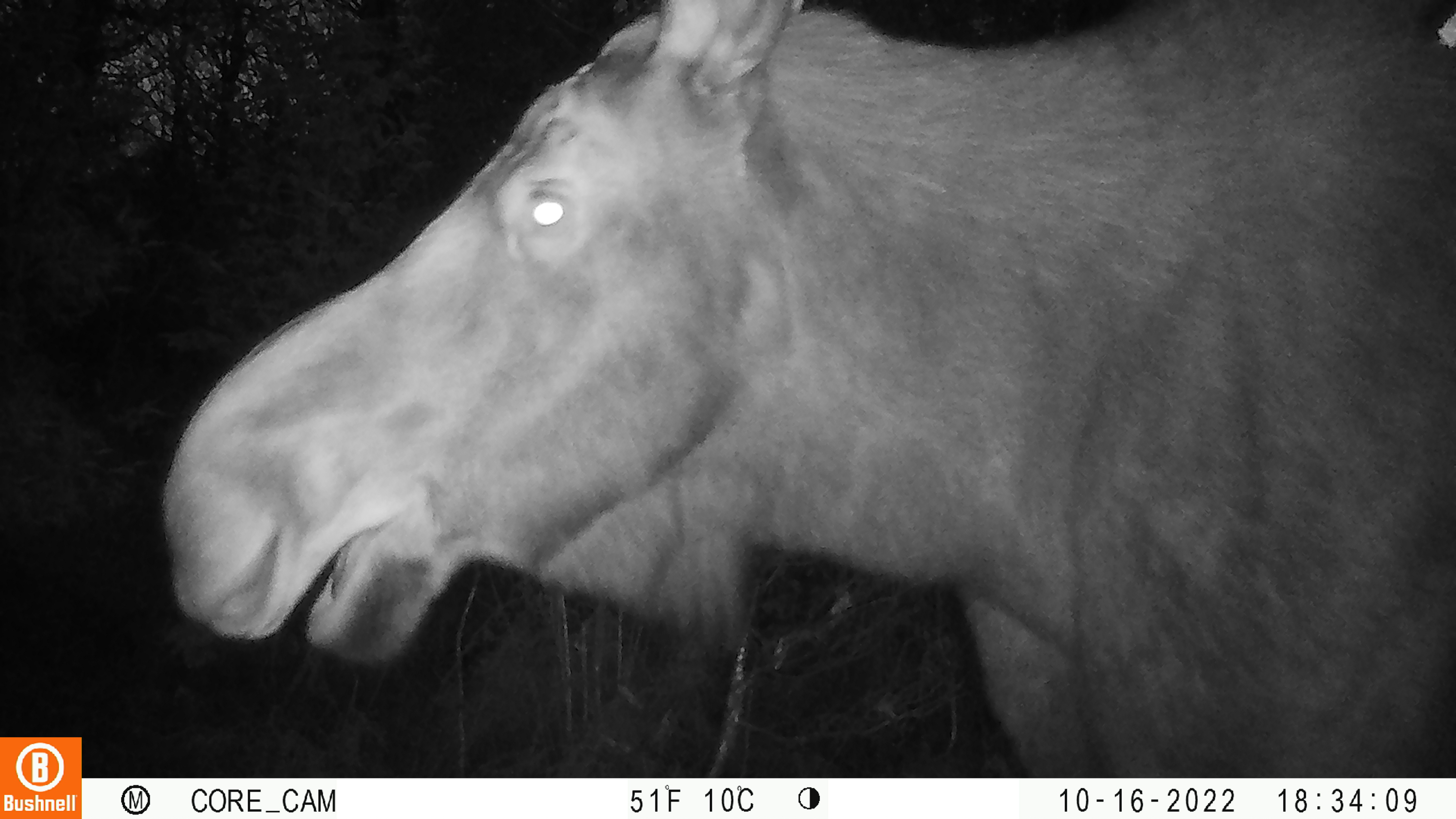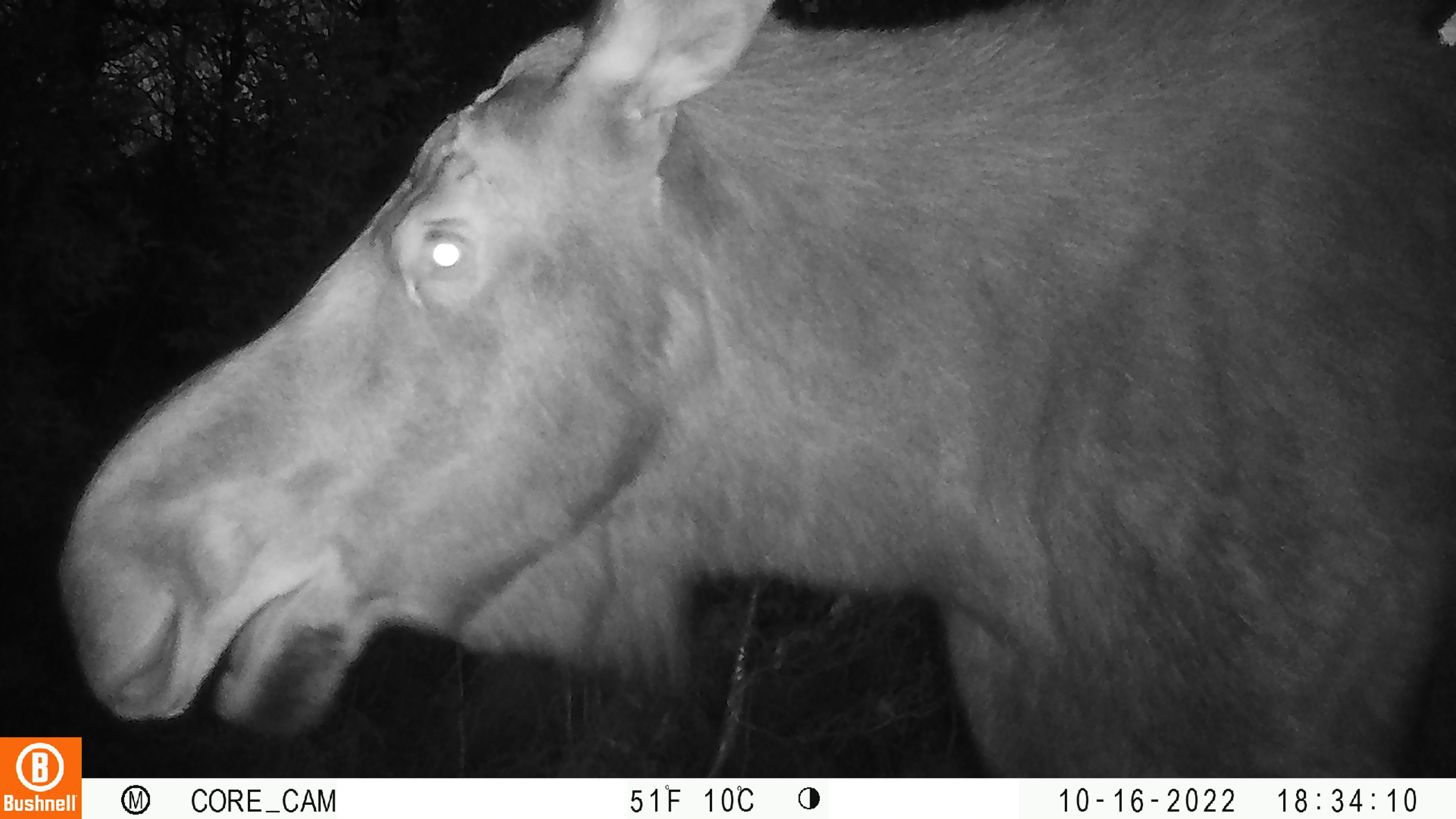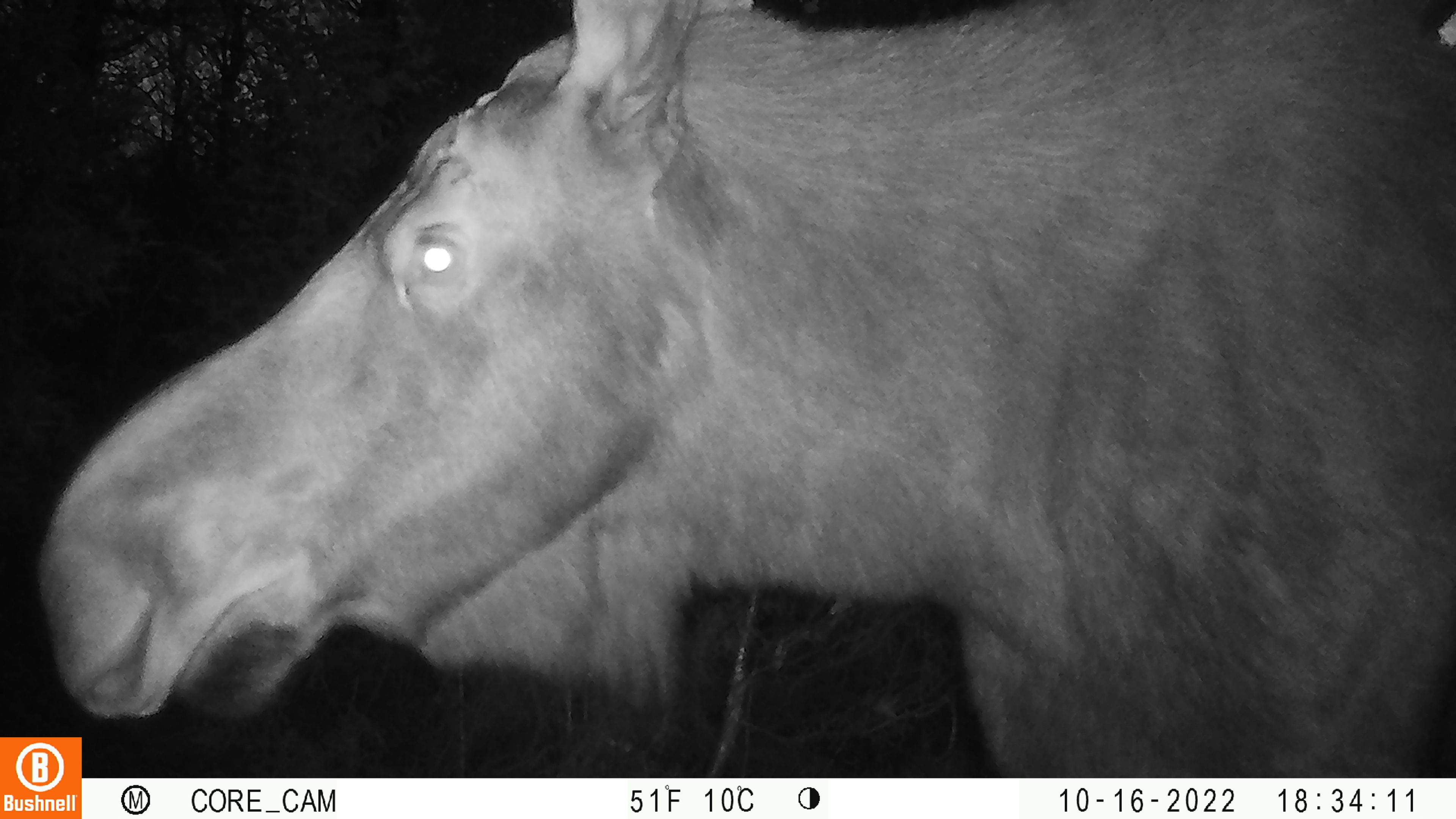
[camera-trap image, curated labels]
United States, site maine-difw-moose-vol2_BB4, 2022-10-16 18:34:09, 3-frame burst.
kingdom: Animalia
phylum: Chordata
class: Mammalia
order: Artiodactyla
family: Cervidae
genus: Alces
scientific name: Alces alces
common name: moose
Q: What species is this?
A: Moose (Alces alces).